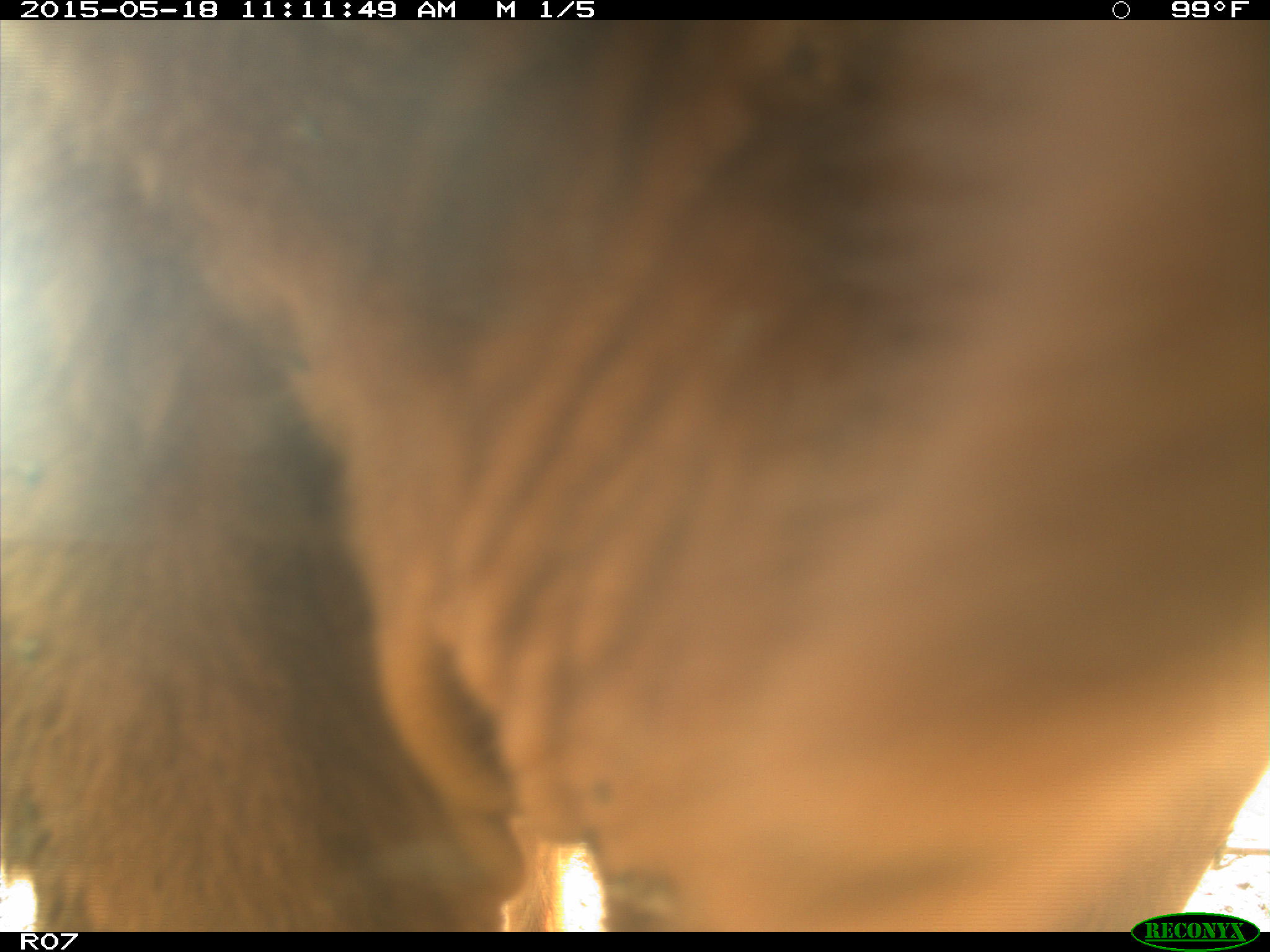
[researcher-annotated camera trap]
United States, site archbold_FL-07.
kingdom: Animalia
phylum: Chordata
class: Mammalia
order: Artiodactyla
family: Bovidae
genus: Bos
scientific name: Bos taurus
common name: domestic cow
Bos taurus (domestic cow).